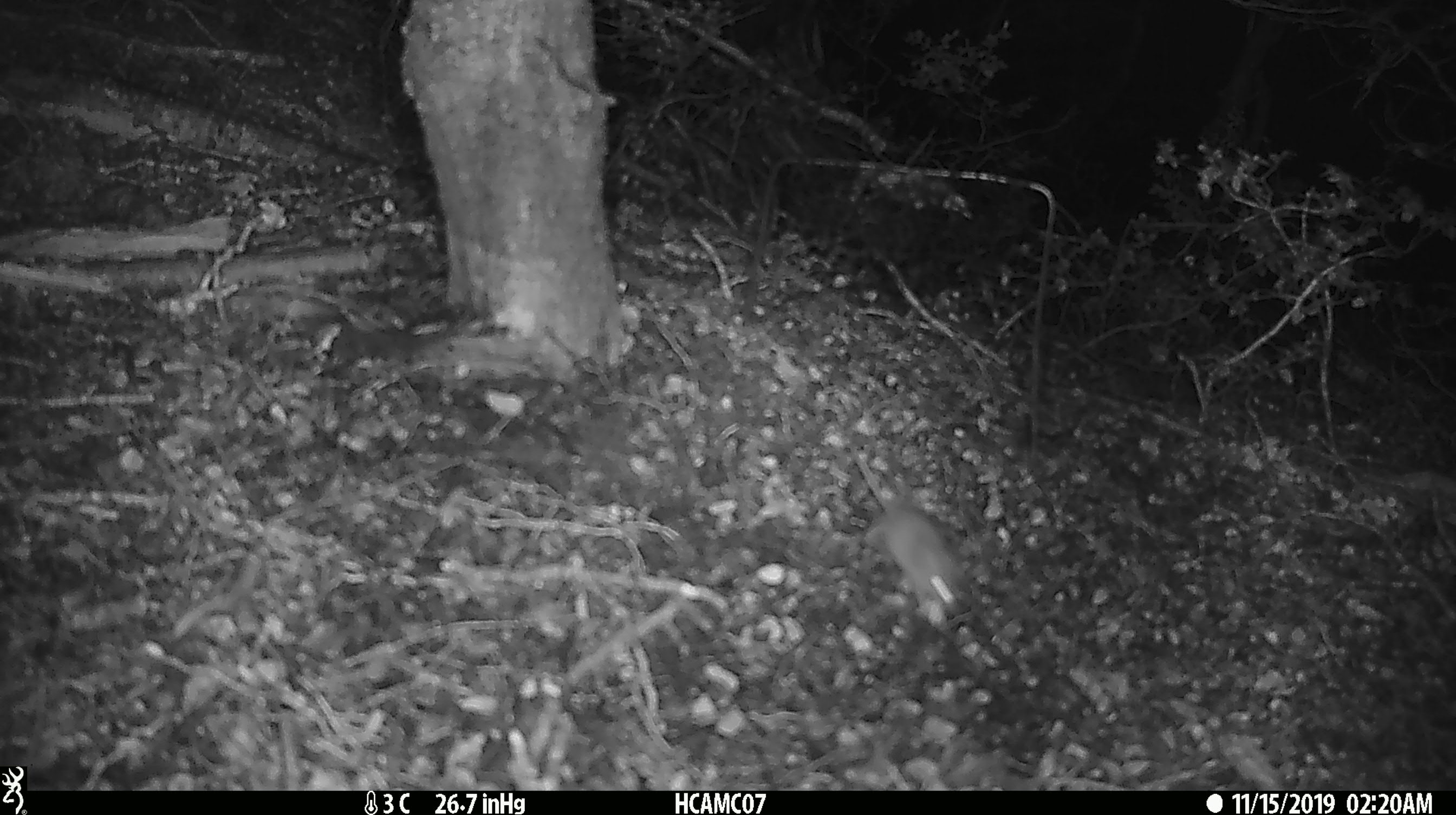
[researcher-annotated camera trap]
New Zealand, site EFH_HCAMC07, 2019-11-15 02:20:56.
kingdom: Animalia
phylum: Chordata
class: Mammalia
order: Rodentia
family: Muridae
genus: Mus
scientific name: Mus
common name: mouse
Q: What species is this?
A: Mouse (Mus).